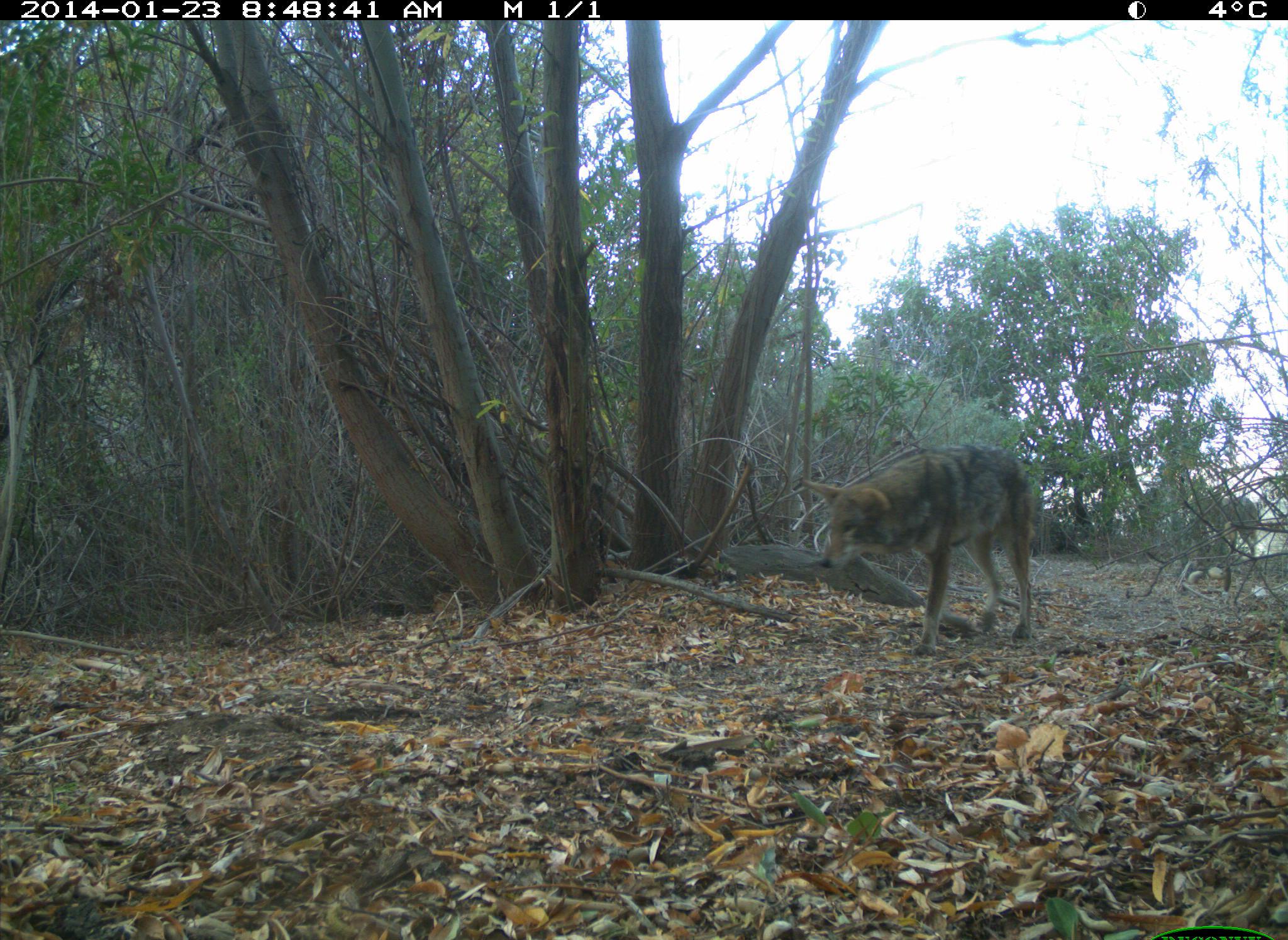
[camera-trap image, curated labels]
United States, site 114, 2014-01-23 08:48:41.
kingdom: Animalia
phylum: Chordata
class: Mammalia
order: Carnivora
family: Canidae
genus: Canis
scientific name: Canis latrans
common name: coyote